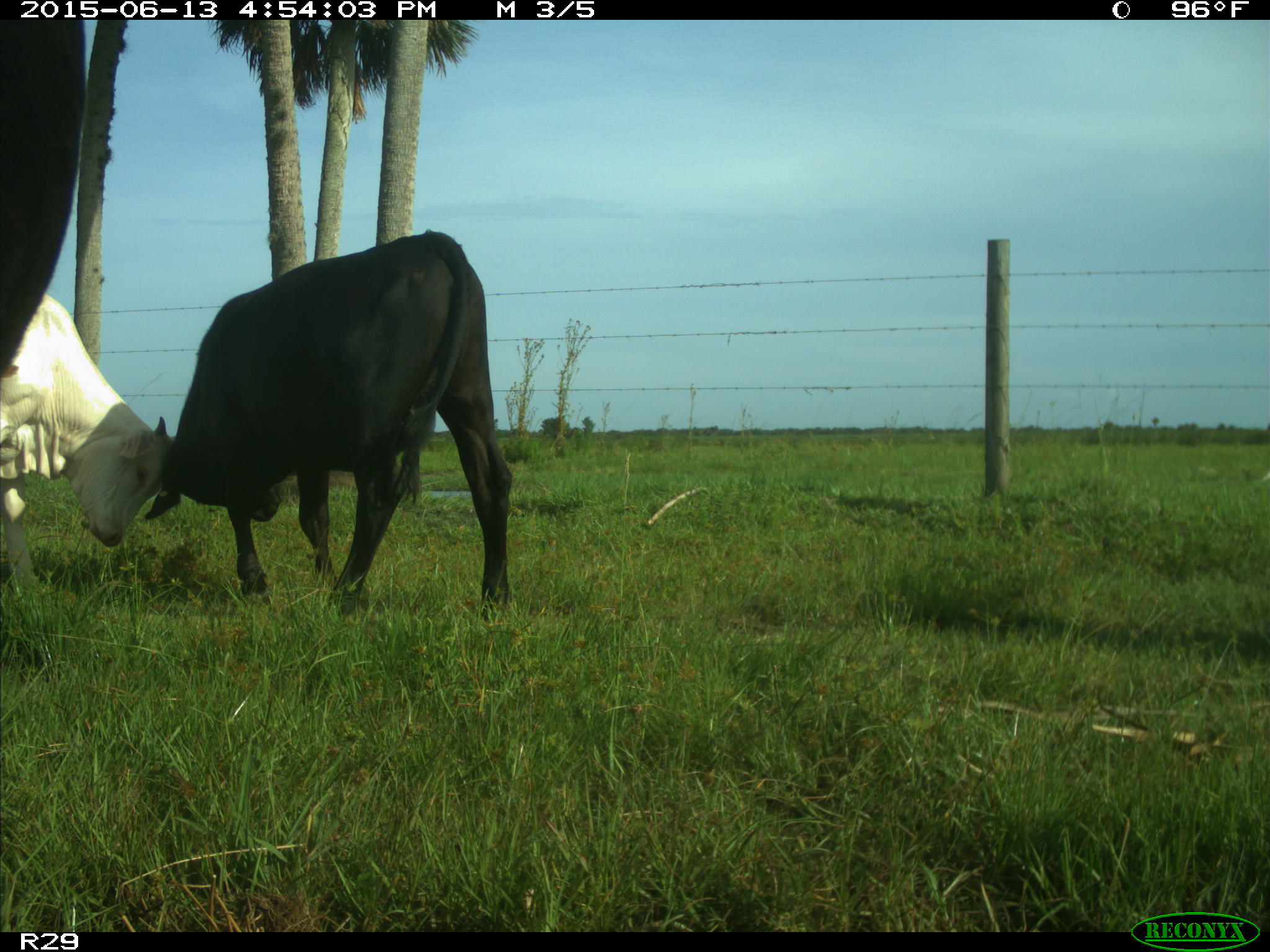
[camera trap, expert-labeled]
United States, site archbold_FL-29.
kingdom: Animalia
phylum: Chordata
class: Mammalia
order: Artiodactyla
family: Bovidae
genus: Bos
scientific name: Bos taurus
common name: domestic cow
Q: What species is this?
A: Bos taurus (domestic cow).